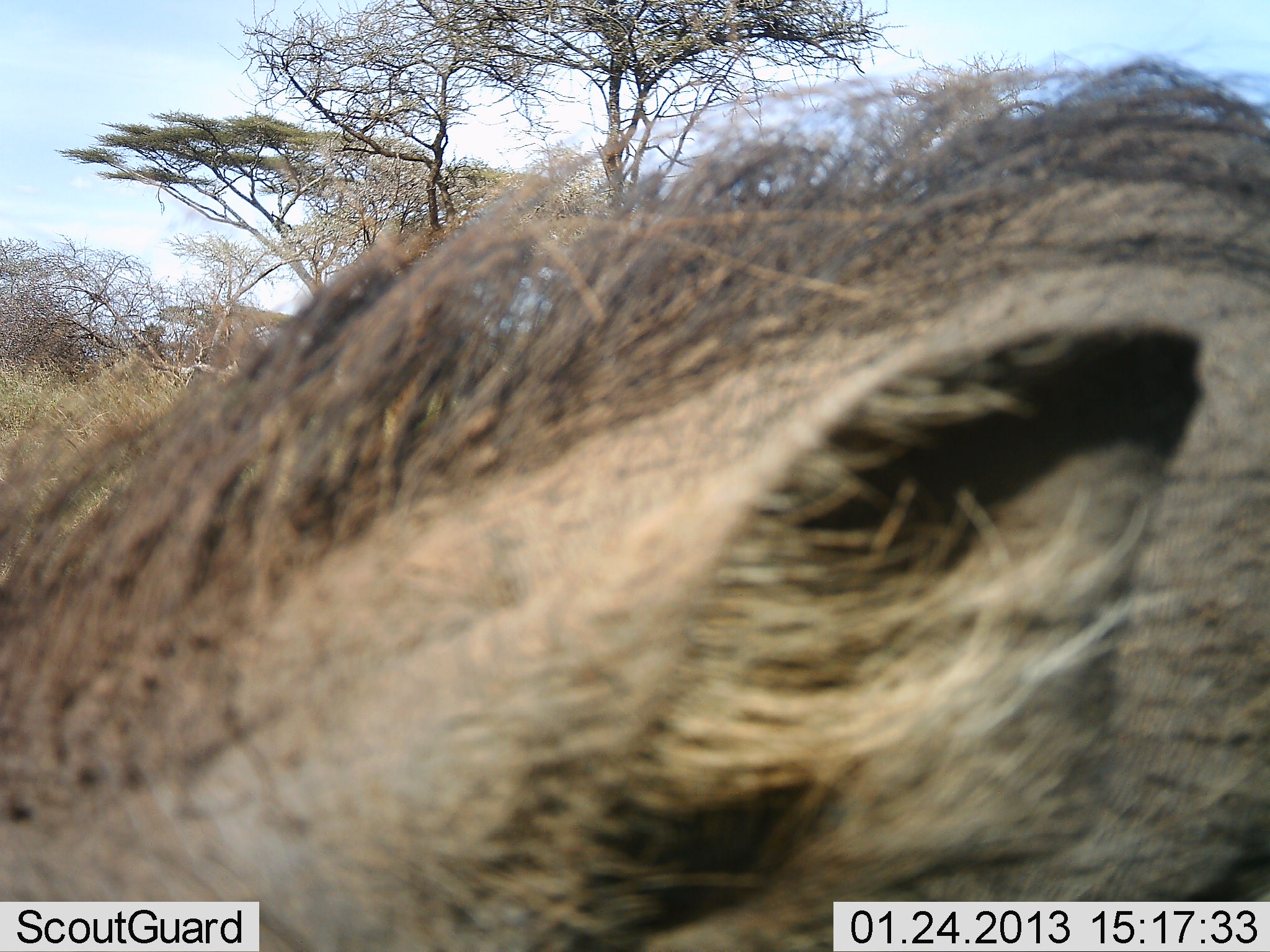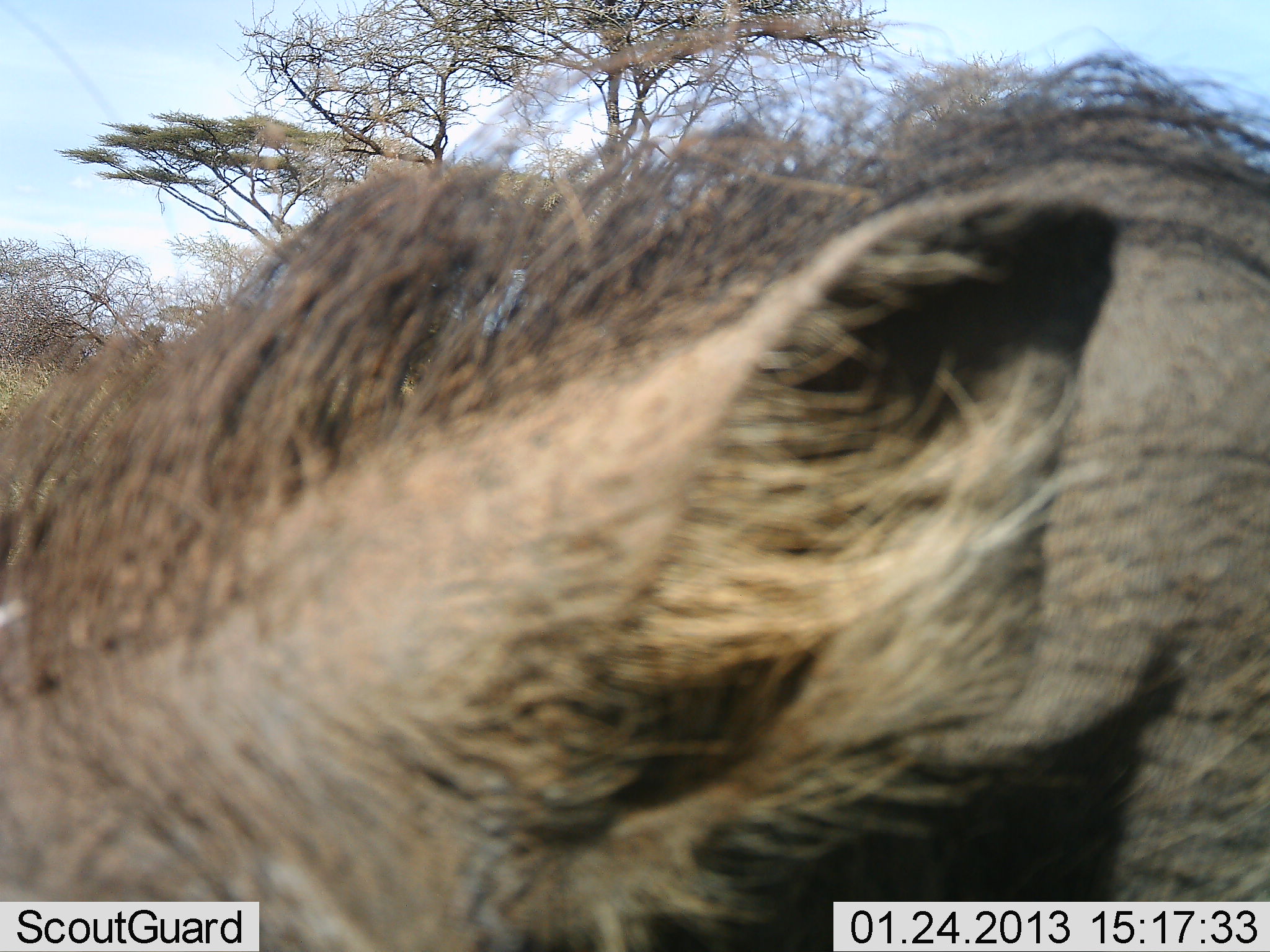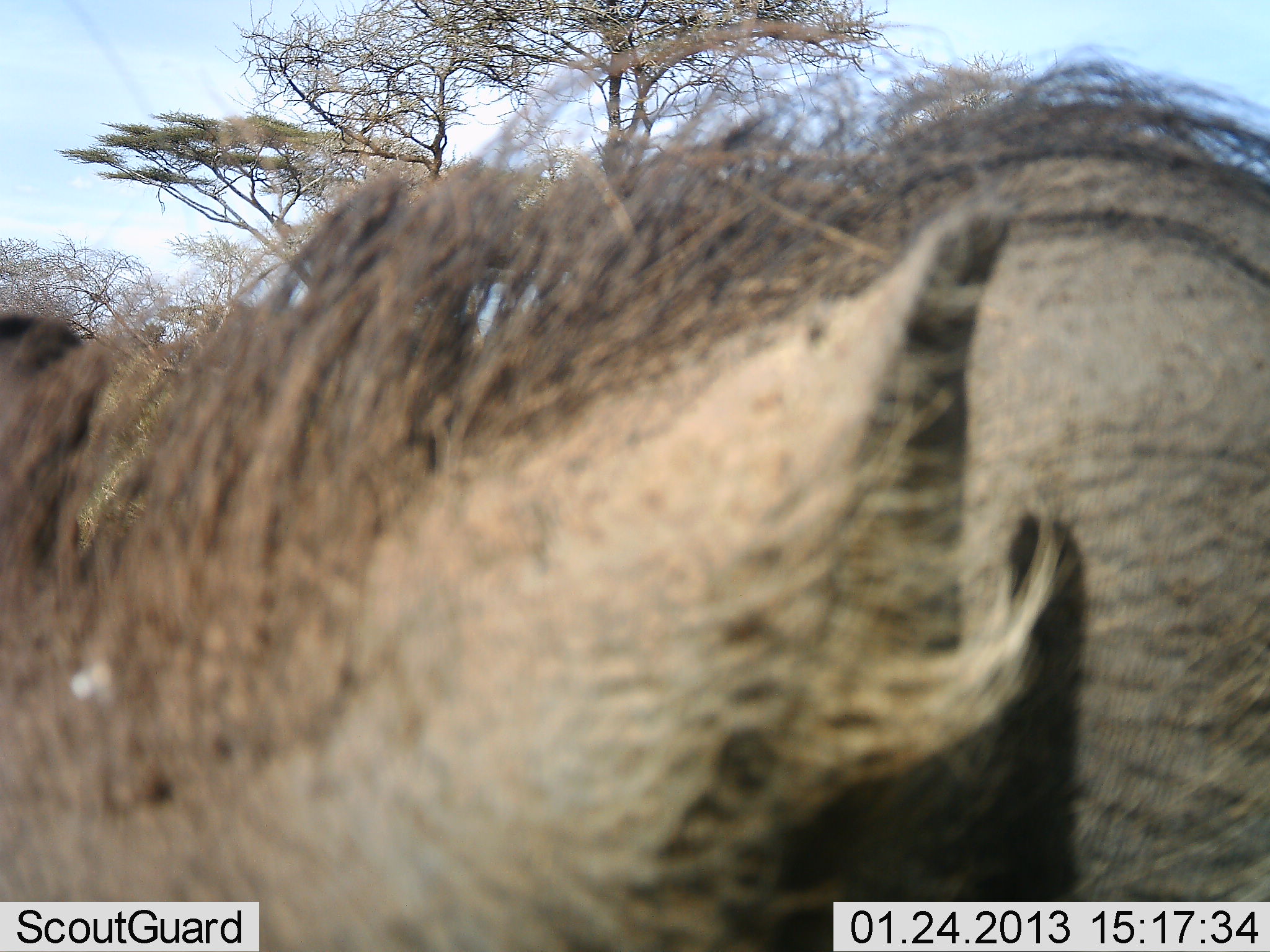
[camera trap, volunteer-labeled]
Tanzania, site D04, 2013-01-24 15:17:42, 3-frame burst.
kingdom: Animalia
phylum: Chordata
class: Mammalia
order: Artiodactyla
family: Suidae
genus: Phacochoerus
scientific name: Phacochoerus africanus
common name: warthog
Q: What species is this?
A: Warthog (Phacochoerus africanus).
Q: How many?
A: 1.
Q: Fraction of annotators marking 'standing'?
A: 79%.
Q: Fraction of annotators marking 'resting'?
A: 0%.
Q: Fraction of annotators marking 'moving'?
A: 15%.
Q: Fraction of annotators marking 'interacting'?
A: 6%.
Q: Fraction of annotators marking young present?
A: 0%.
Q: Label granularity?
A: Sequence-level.